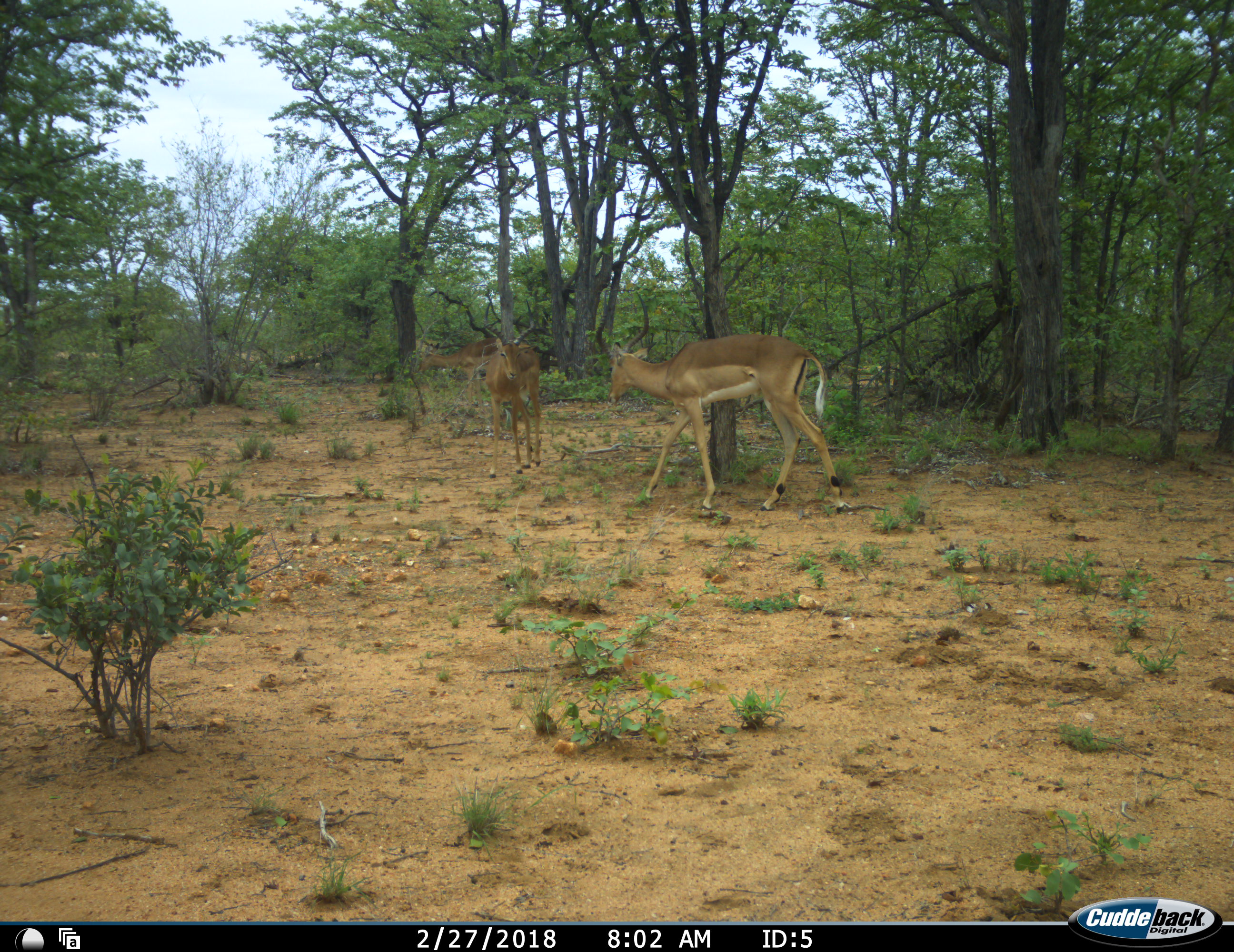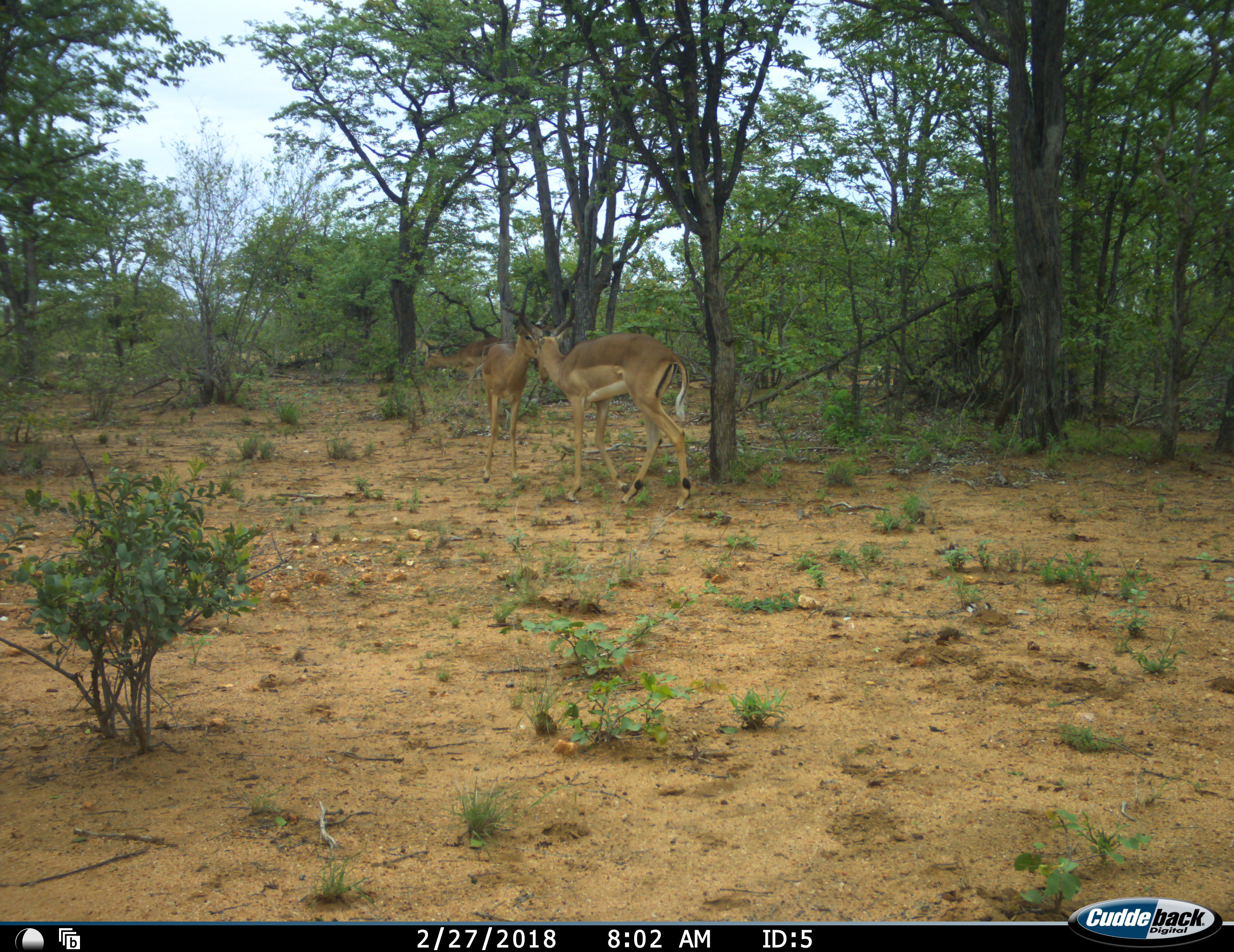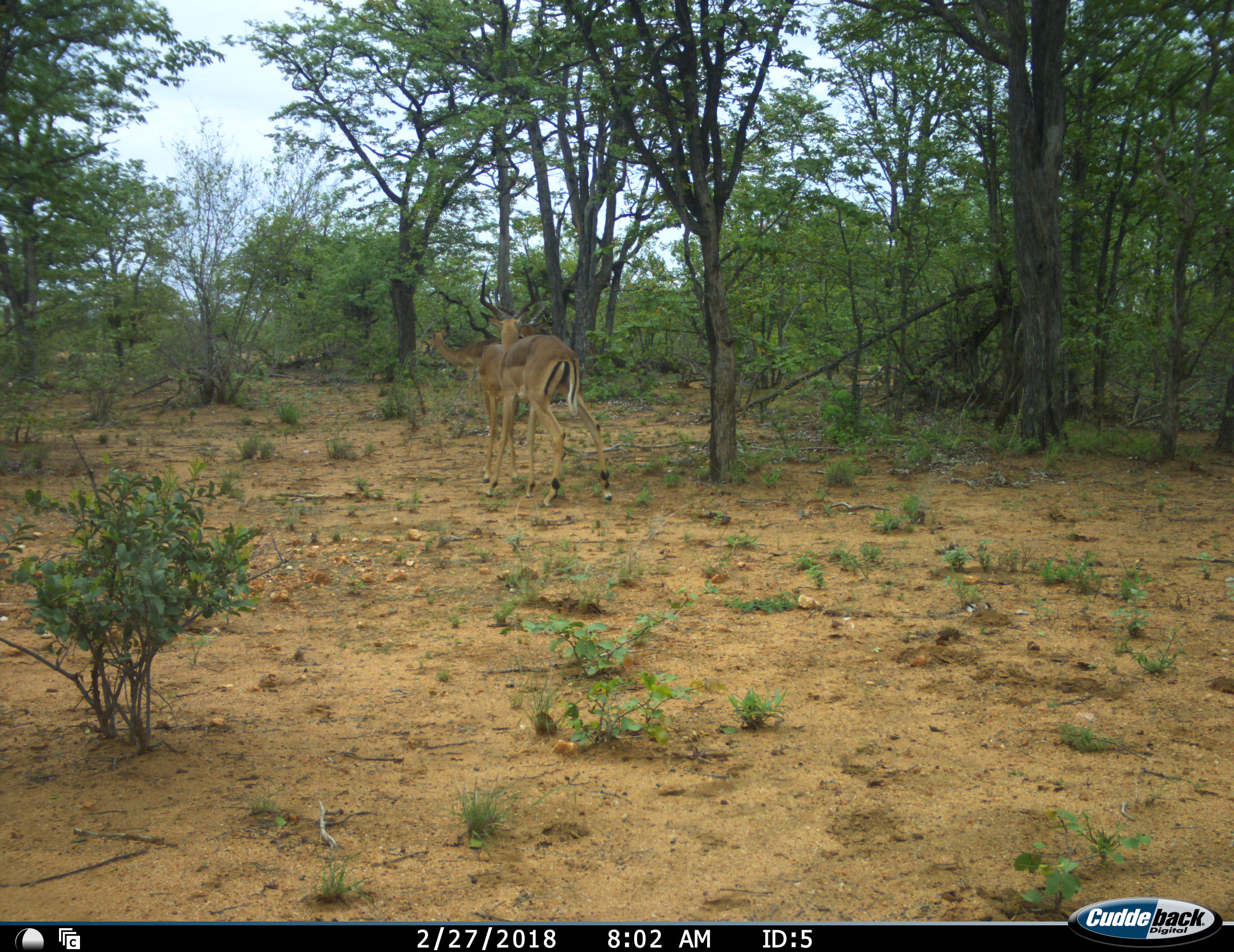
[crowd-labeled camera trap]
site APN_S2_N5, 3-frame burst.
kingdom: Animalia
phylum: Chordata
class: Mammalia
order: Artiodactyla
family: Bovidae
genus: Aepyceros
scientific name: Aepyceros melampus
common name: impala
Impala (Aepyceros melampus), count 3. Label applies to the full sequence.